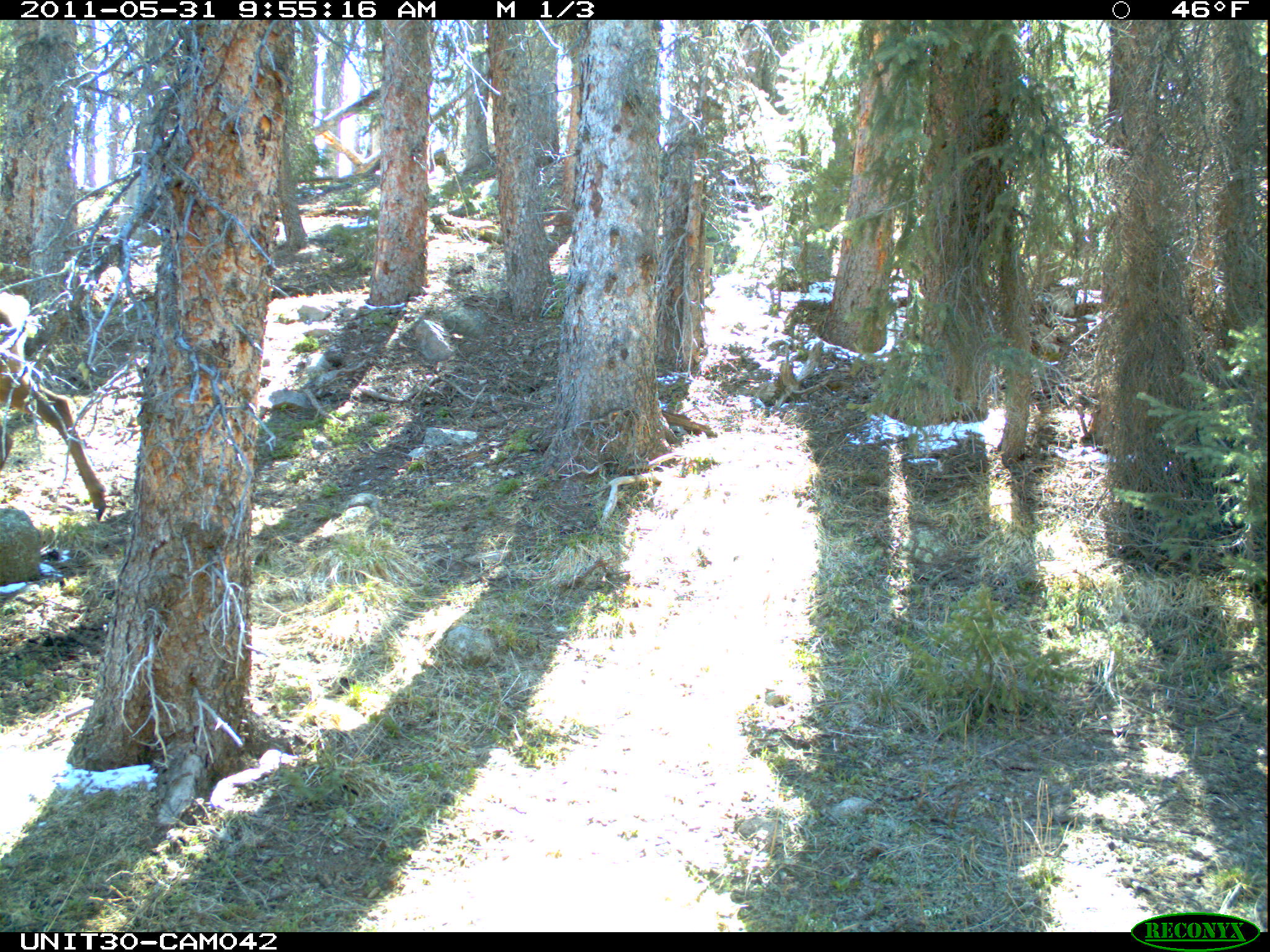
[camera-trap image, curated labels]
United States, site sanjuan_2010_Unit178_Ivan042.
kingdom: Animalia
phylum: Chordata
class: Mammalia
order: Artiodactyla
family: Cervidae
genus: Cervus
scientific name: Cervus elaphus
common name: red deer